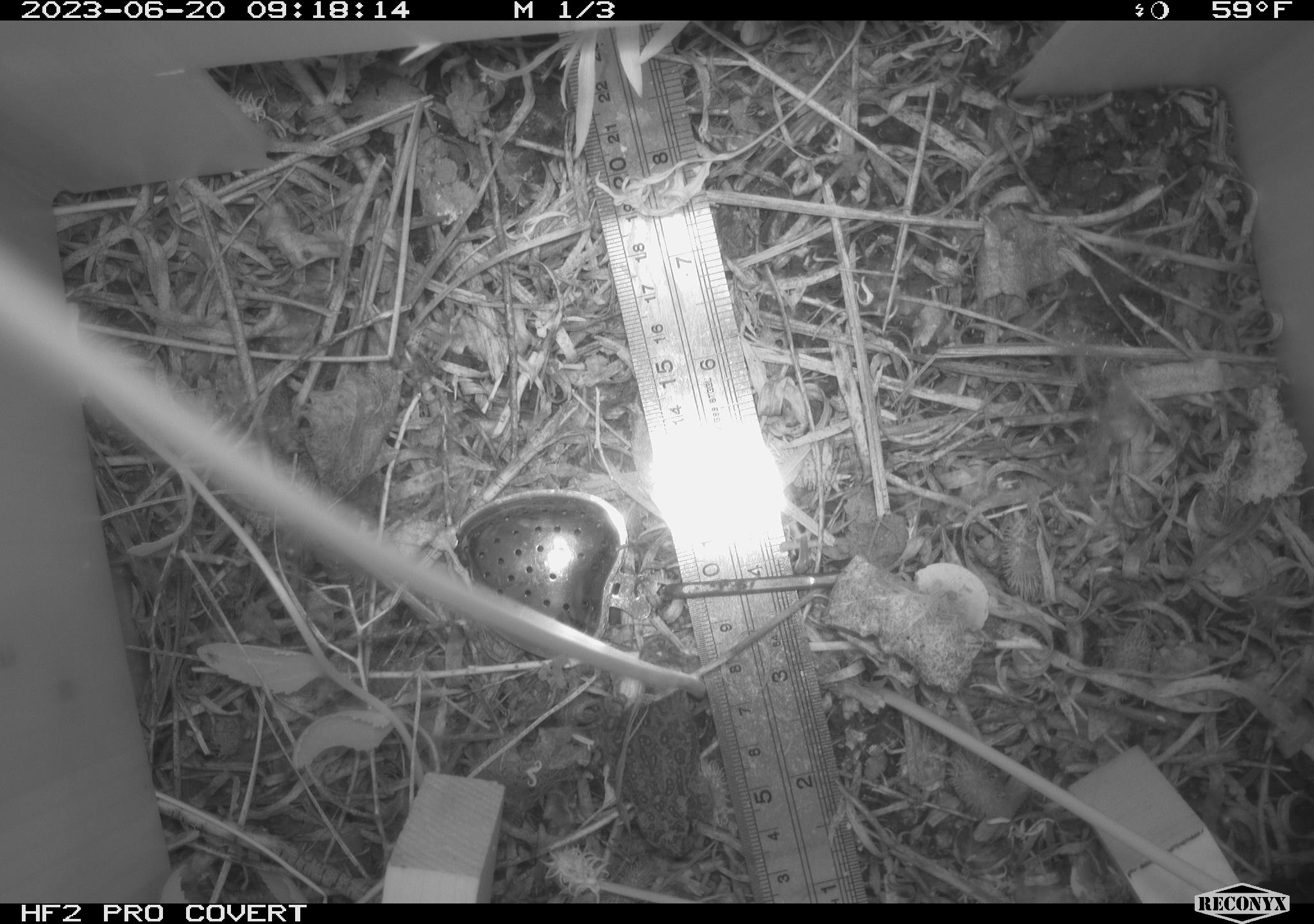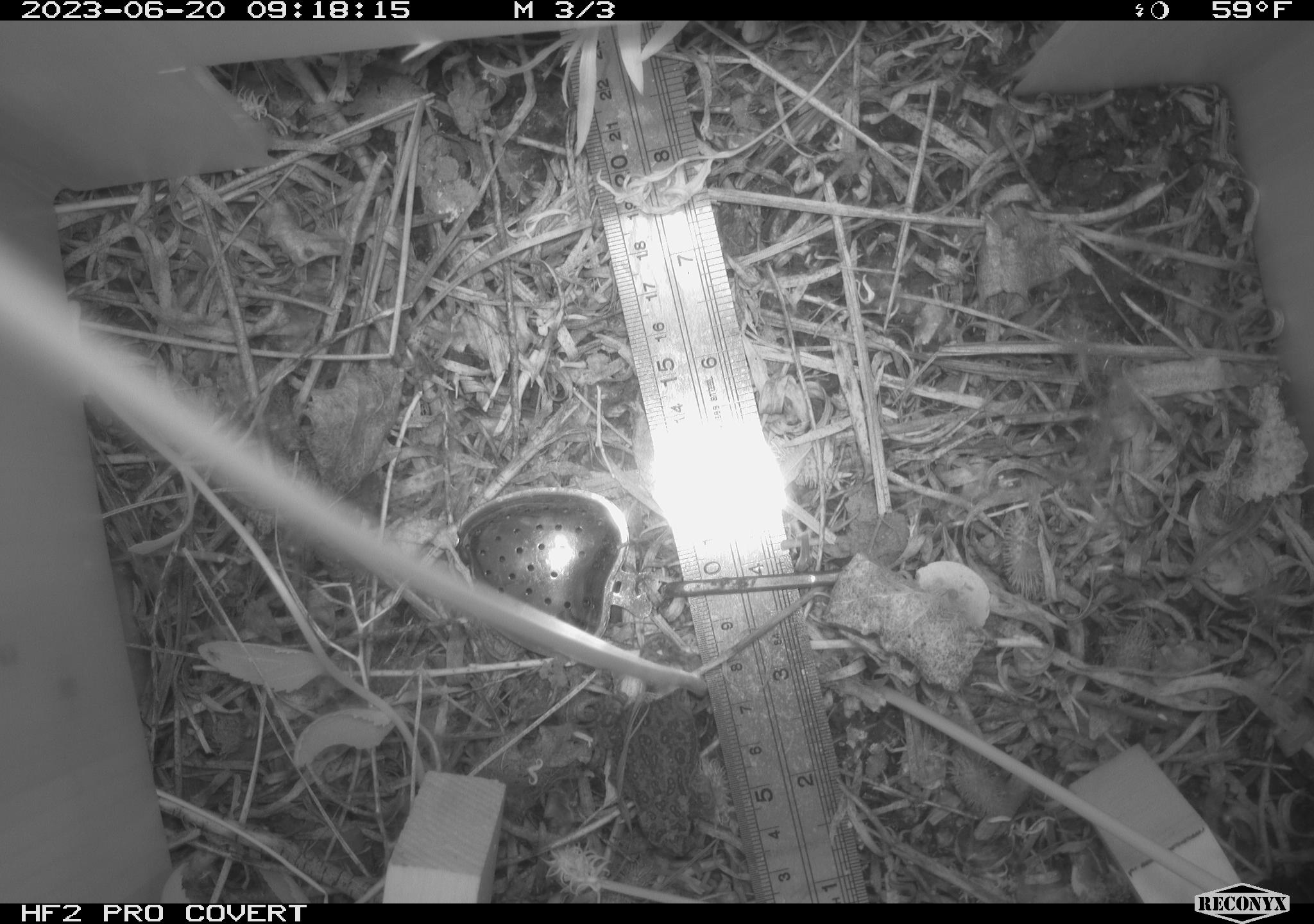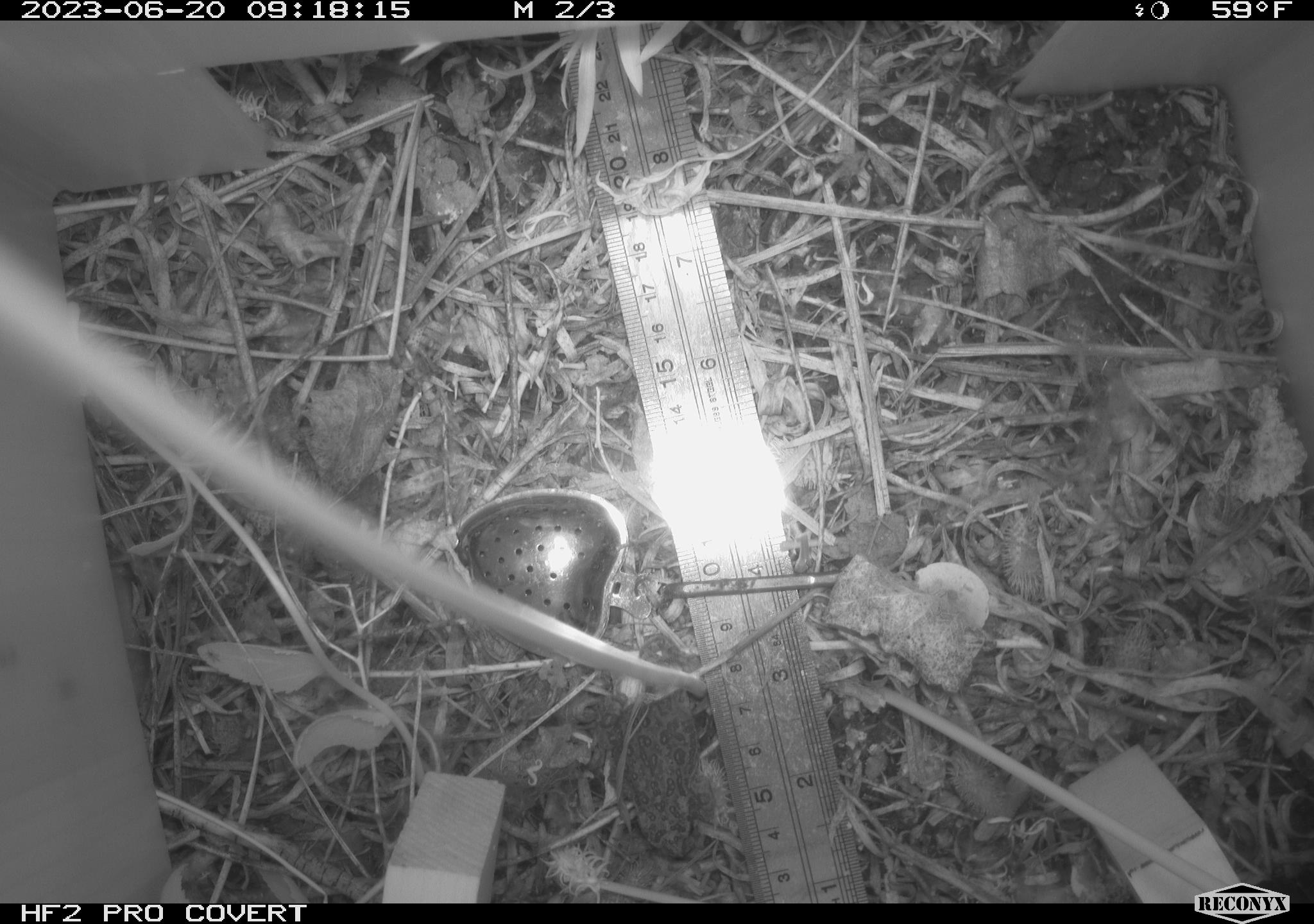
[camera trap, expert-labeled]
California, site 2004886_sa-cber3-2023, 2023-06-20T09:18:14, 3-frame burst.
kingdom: Animalia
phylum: Chordata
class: Amphibia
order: Anura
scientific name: Anura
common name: frogs